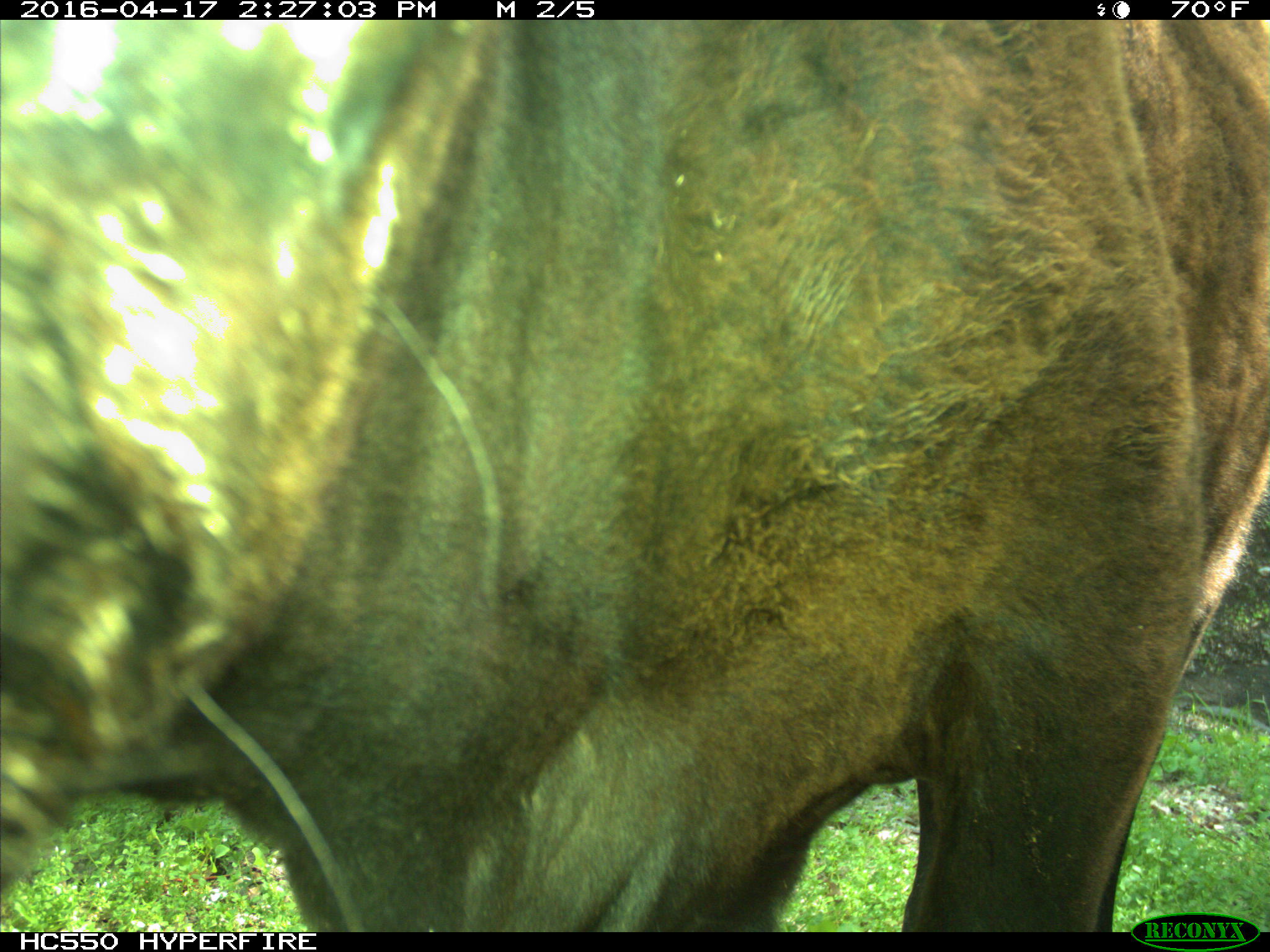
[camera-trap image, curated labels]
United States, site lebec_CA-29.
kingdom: Animalia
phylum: Chordata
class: Mammalia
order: Artiodactyla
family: Bovidae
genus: Bos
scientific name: Bos taurus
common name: domestic cow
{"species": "Bos taurus (domestic cow)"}